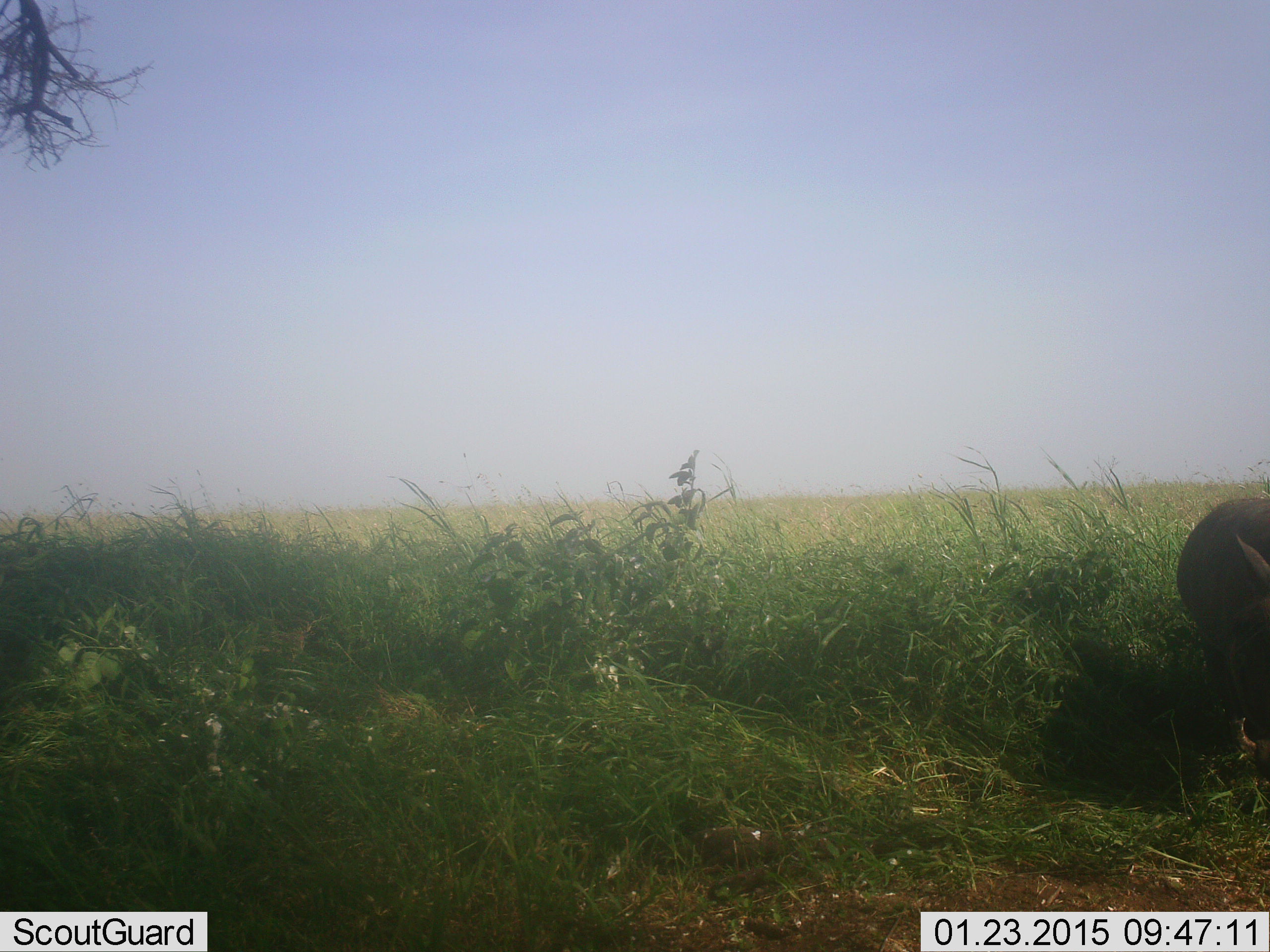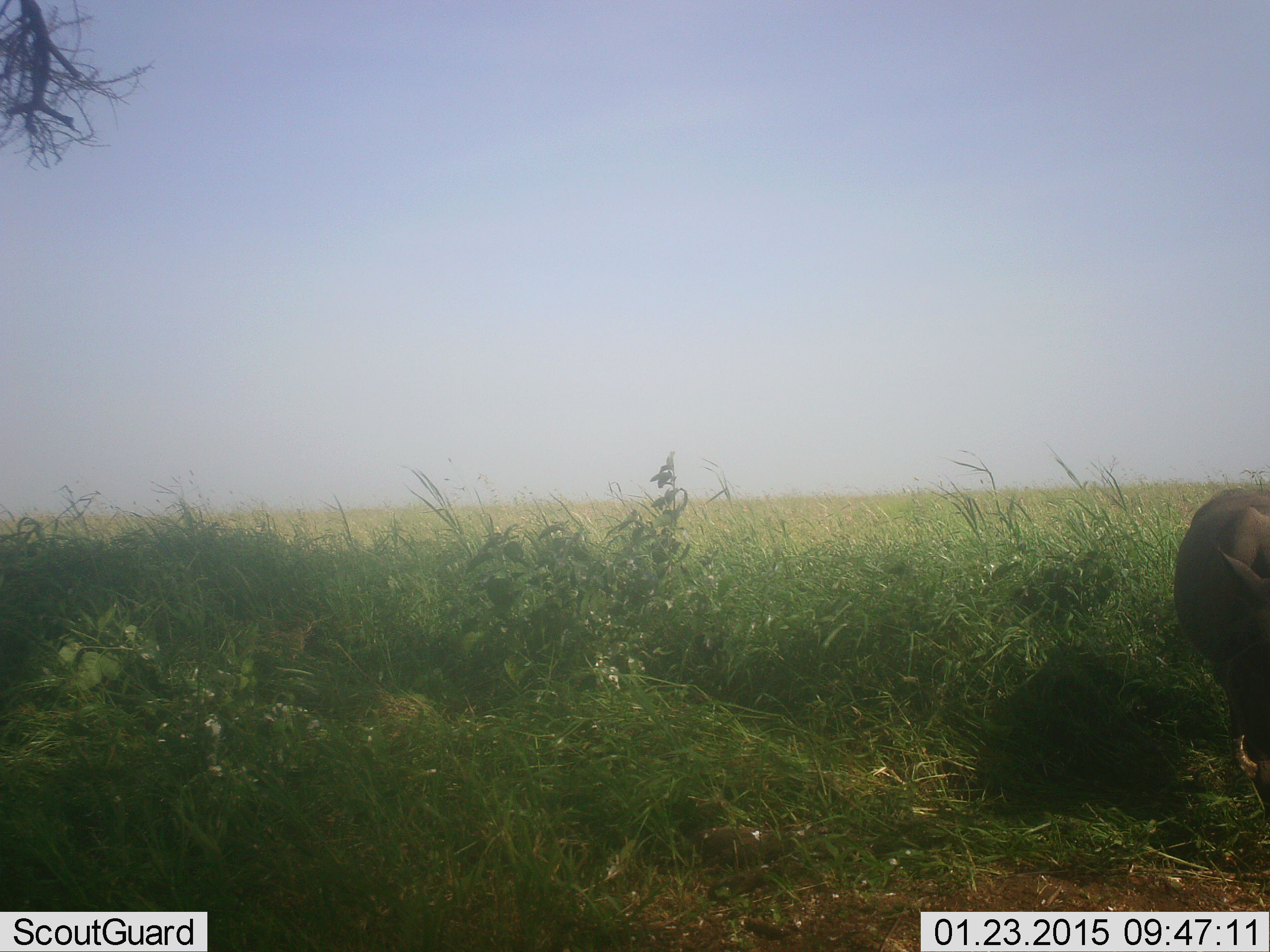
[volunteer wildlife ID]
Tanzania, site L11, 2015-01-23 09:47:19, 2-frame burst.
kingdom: Animalia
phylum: Chordata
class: Mammalia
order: Artiodactyla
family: Suidae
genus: Phacochoerus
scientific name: Phacochoerus africanus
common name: warthog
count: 1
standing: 40%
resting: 0%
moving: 40%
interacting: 0%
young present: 0%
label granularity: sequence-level